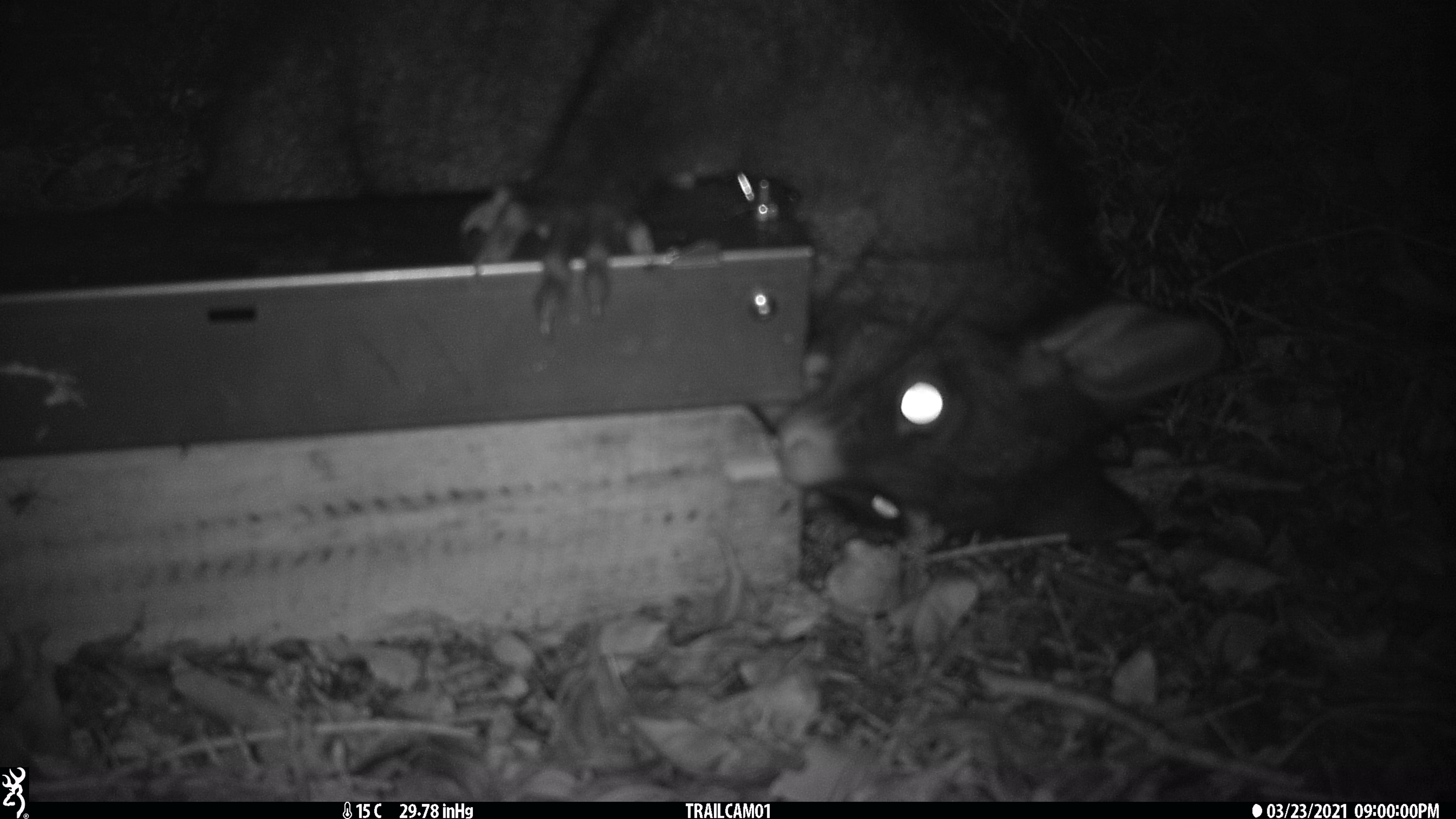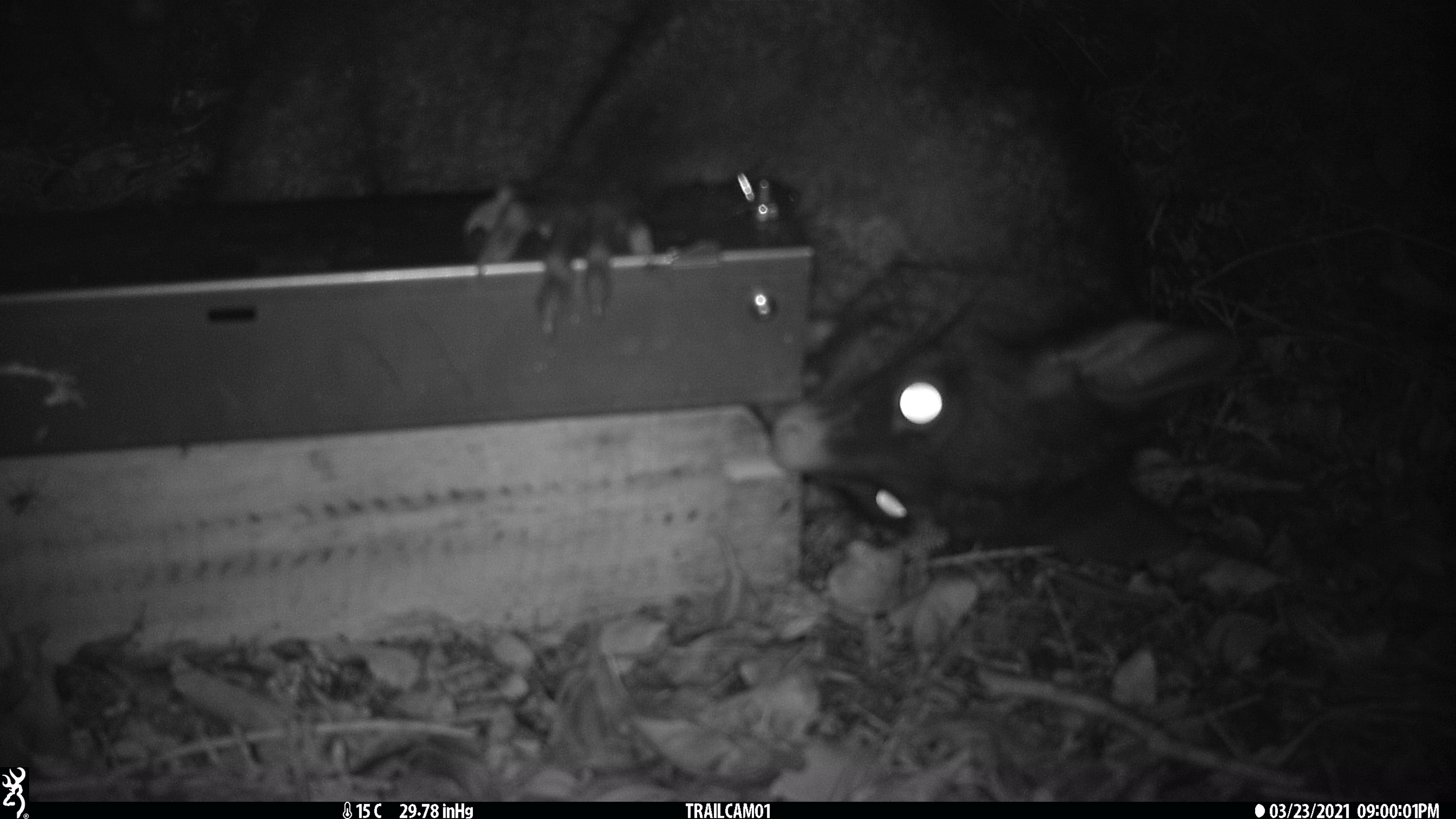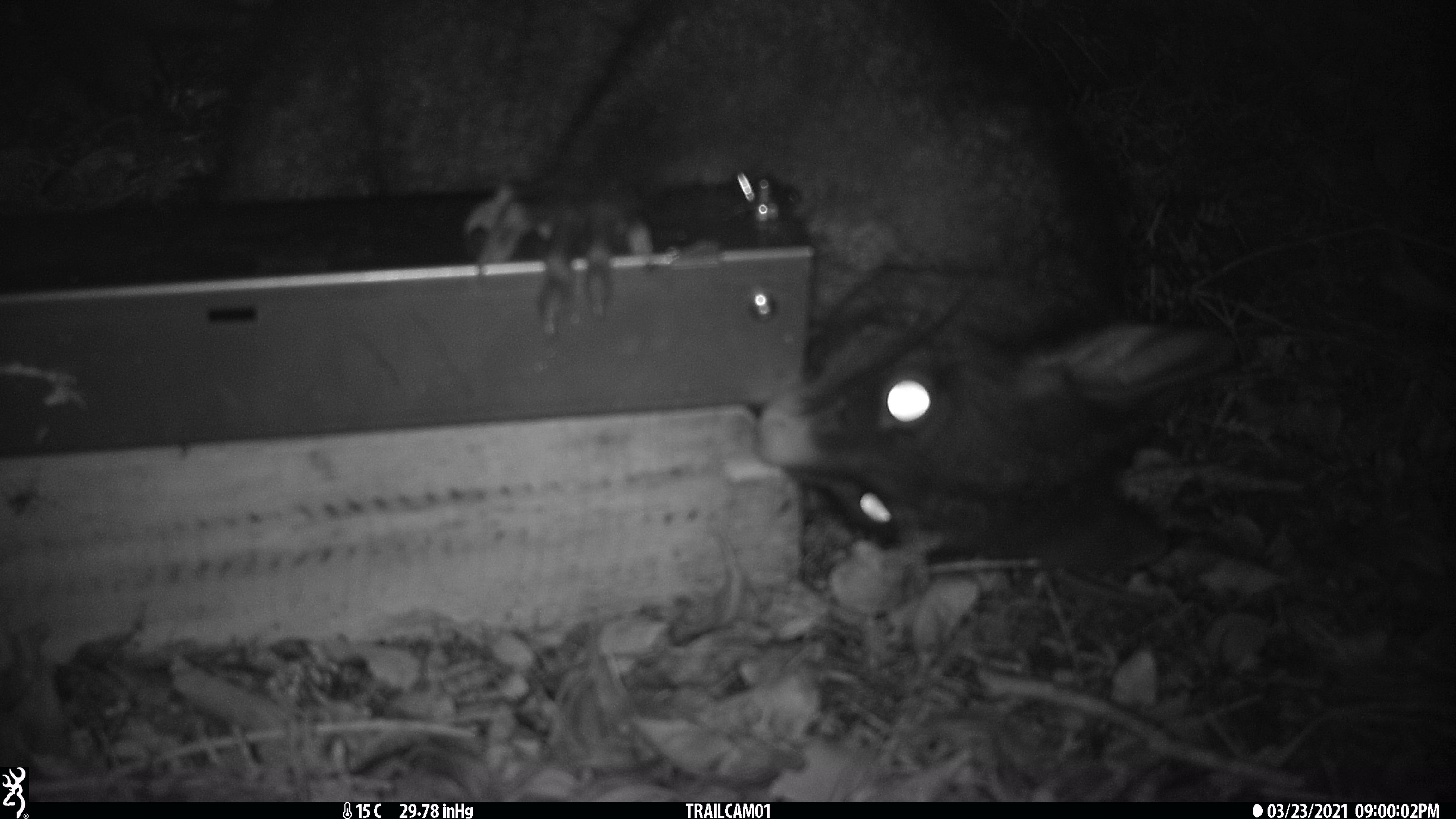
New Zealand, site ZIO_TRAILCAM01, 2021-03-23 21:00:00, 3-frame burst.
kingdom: Animalia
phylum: Chordata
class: Mammalia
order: Diprotodontia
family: Phalangeridae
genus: Trichosurus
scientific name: Trichosurus vulpecula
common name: common brushtail possum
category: possum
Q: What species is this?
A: Possum (common brushtail possum) (Trichosurus vulpecula).